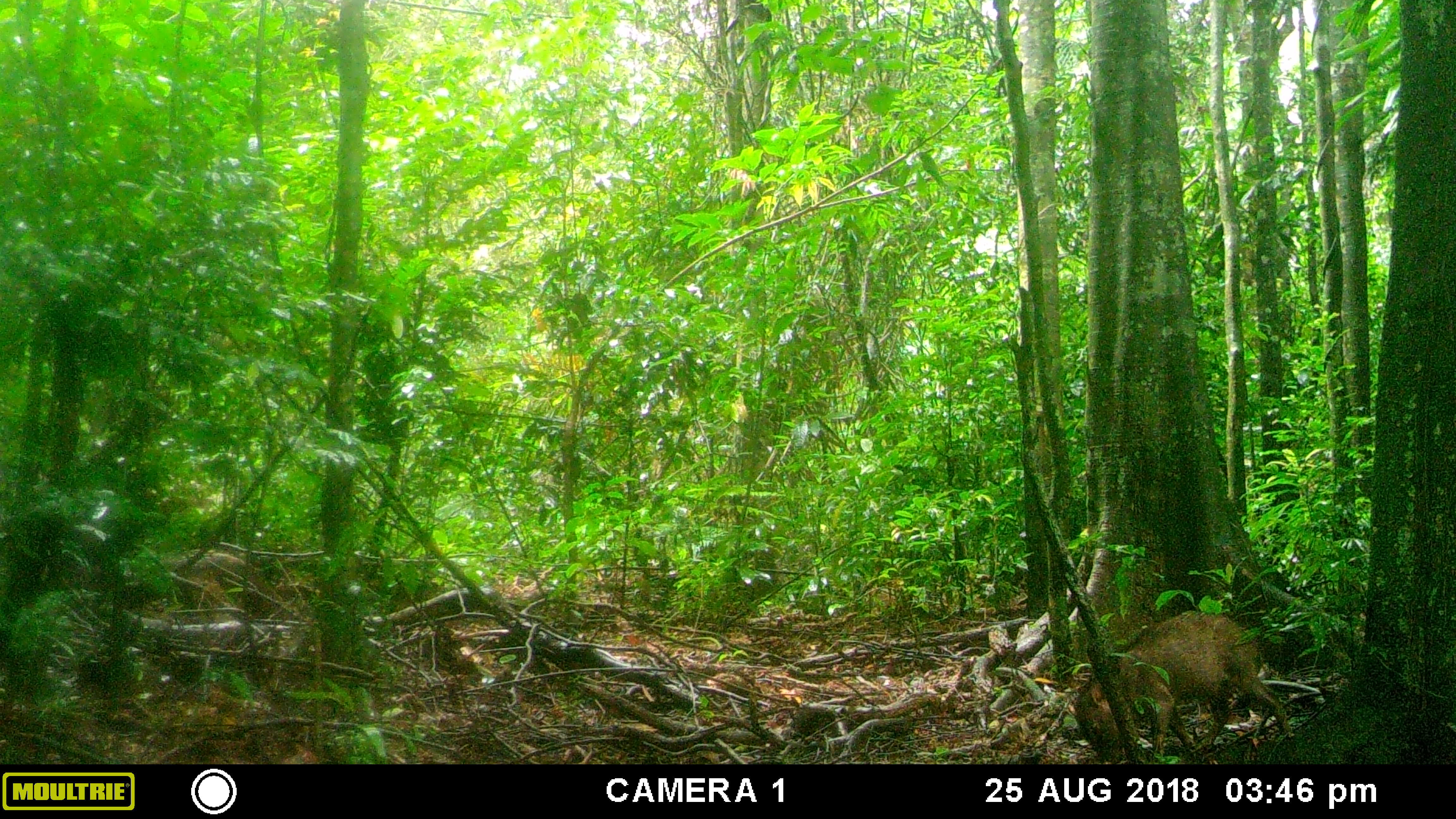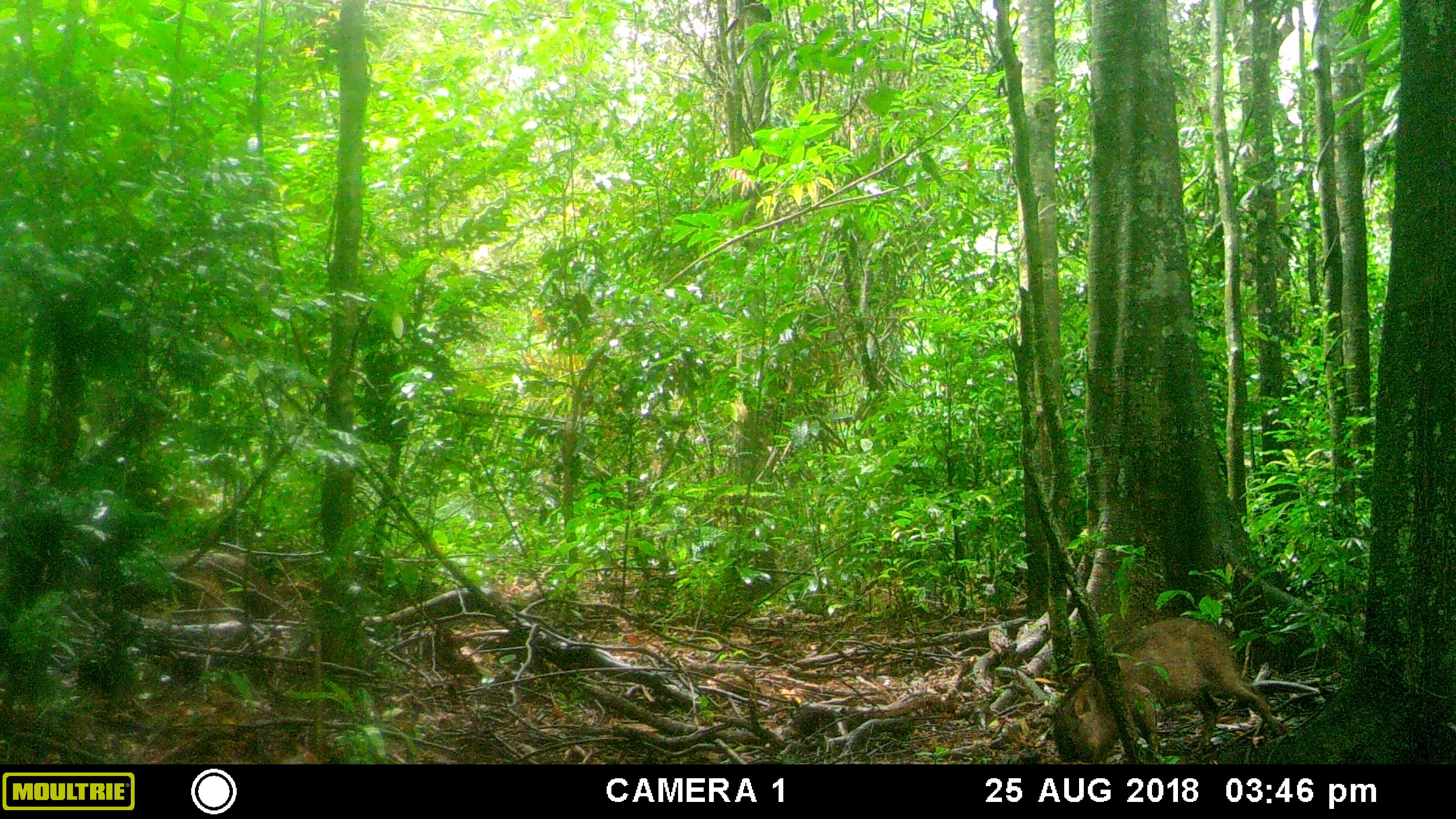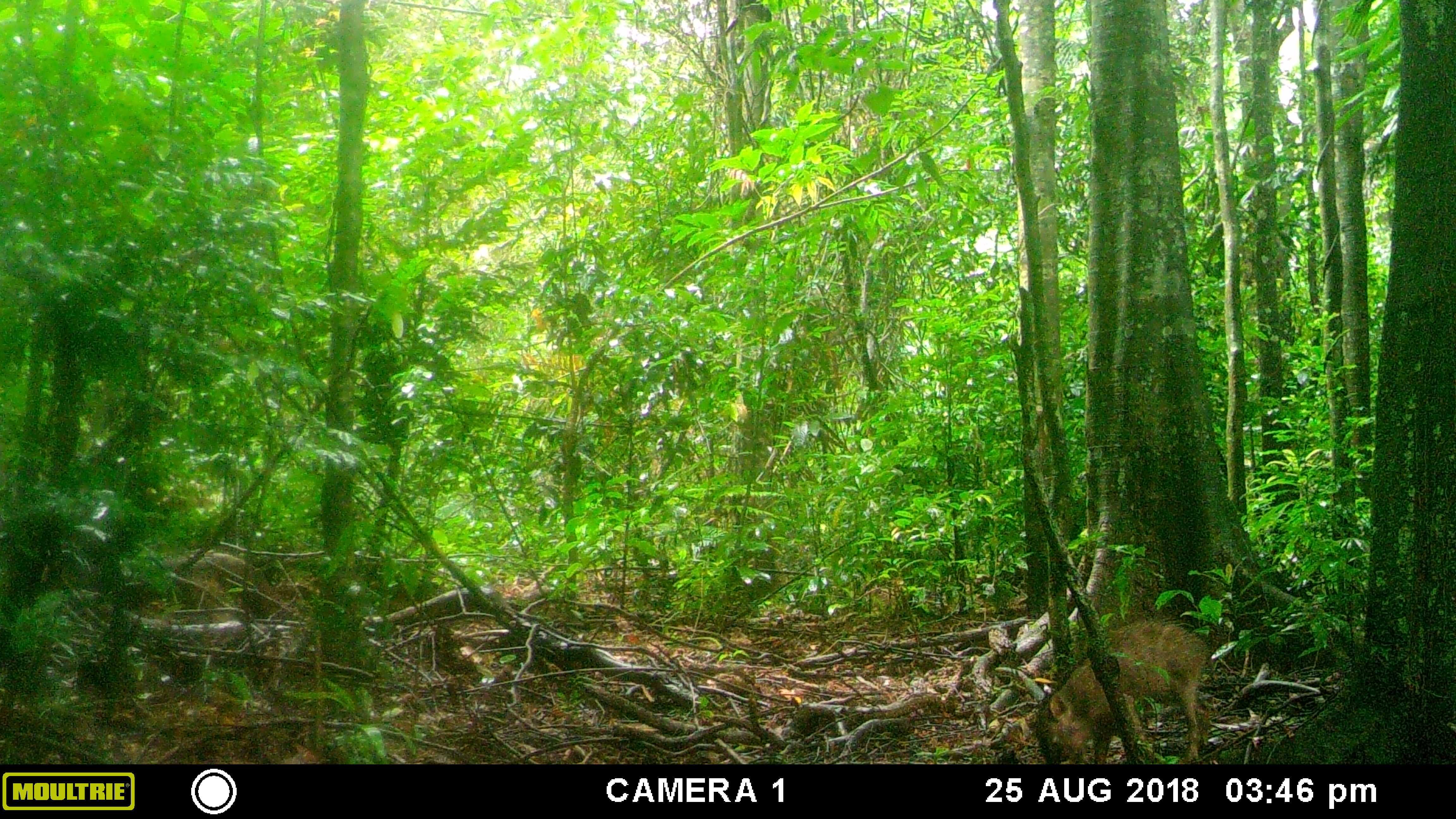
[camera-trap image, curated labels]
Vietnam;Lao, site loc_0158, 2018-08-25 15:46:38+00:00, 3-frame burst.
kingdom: Animalia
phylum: Chordata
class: Mammalia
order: Artiodactyla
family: Suidae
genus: Sus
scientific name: Sus scrofa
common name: eurasian wild pig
Eurasian wild pig (Sus scrofa). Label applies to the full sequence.